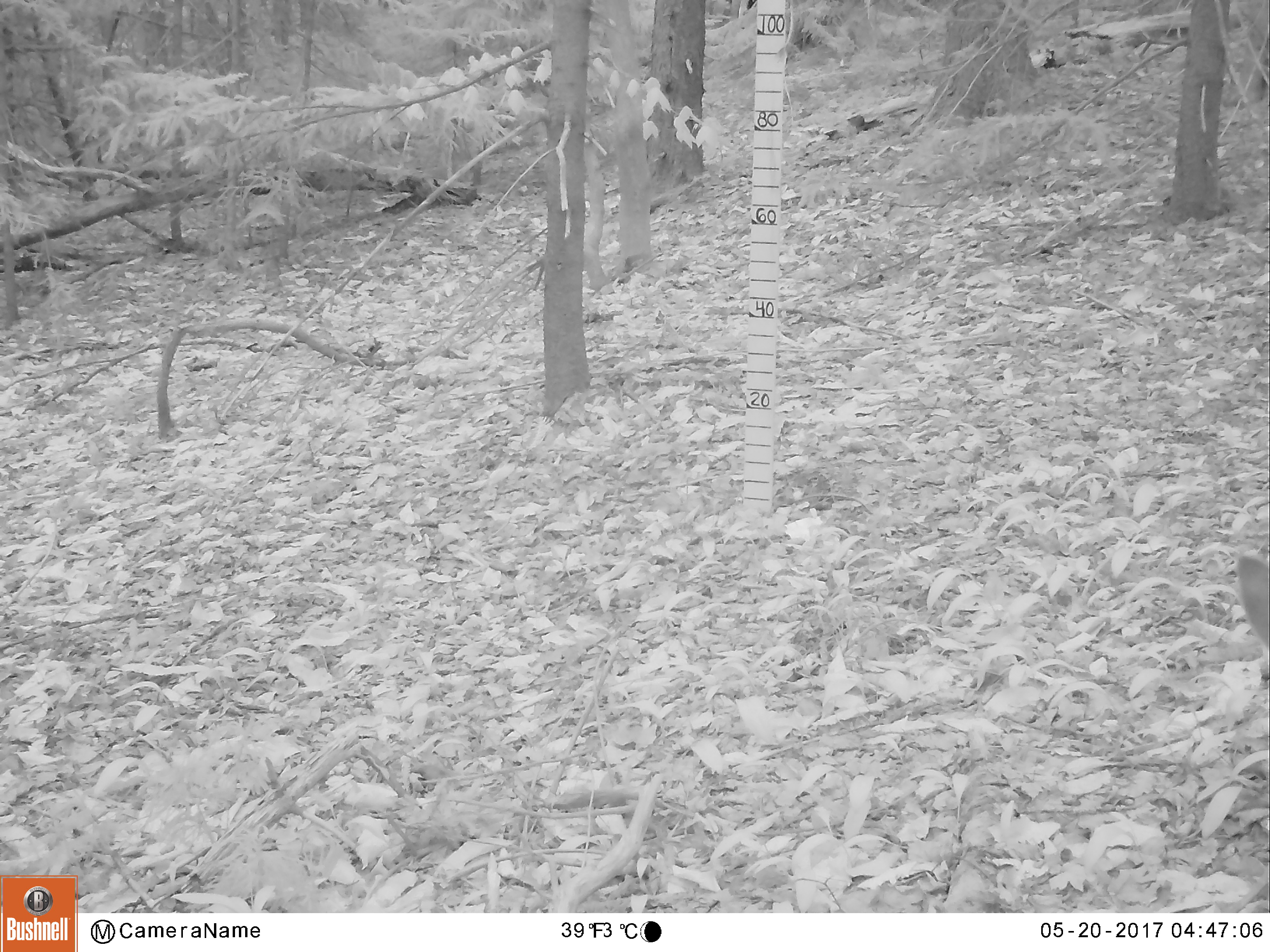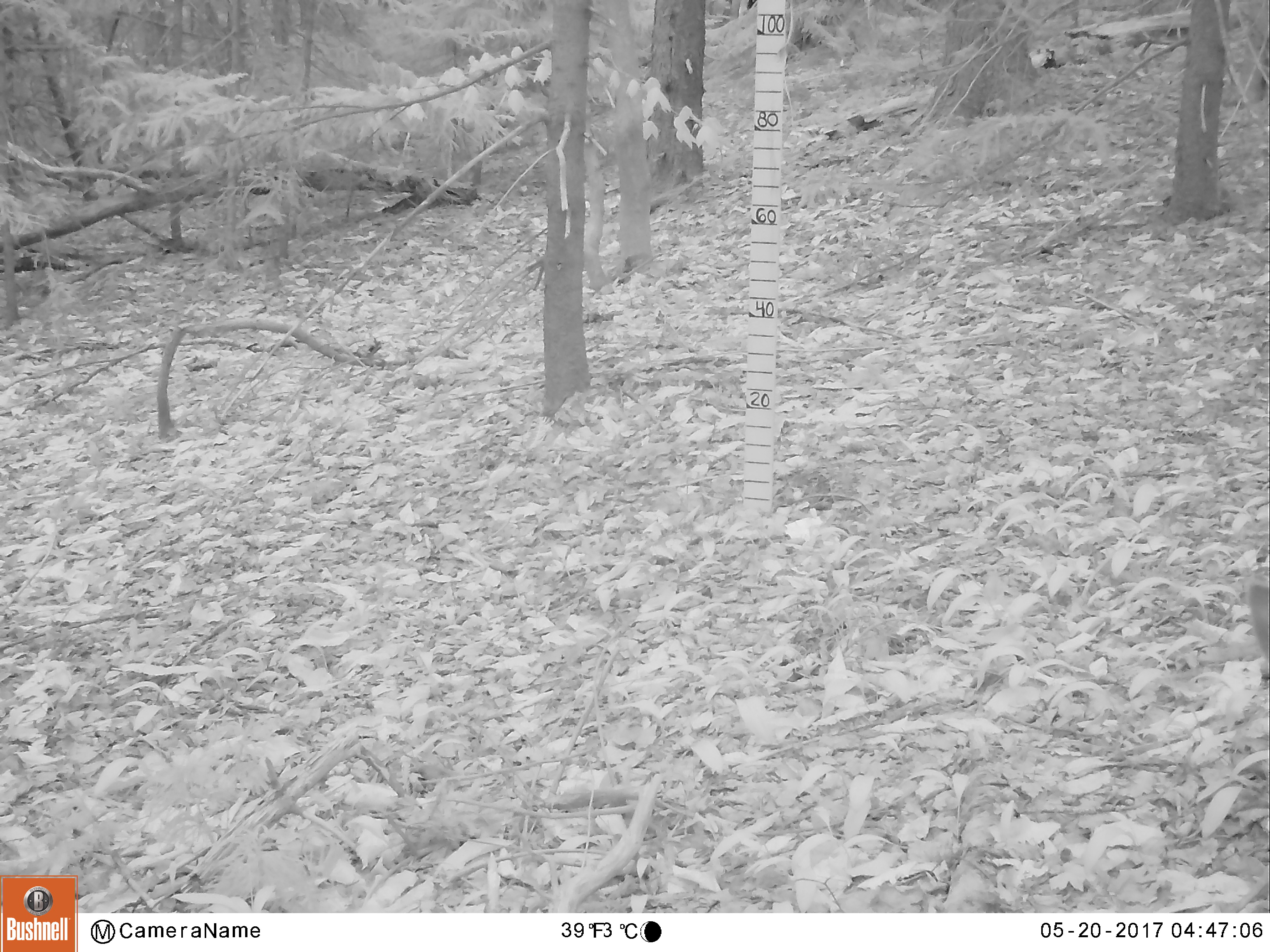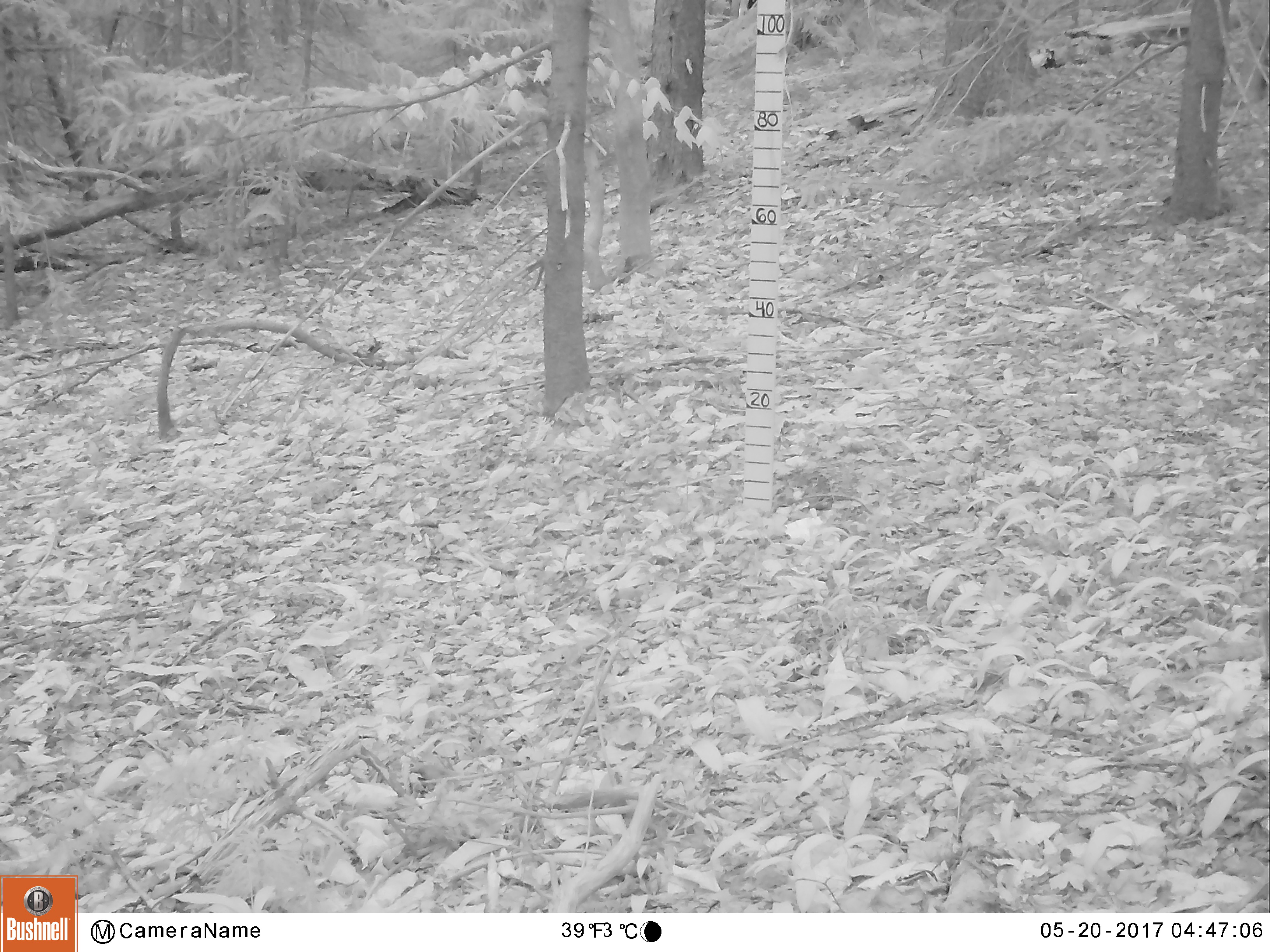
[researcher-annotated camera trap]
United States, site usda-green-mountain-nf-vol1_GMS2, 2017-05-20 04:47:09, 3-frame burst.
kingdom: Animalia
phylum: Chordata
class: Mammalia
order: Artiodactyla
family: Cervidae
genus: Odocoileus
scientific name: Odocoileus virginianus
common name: white-tailed deer